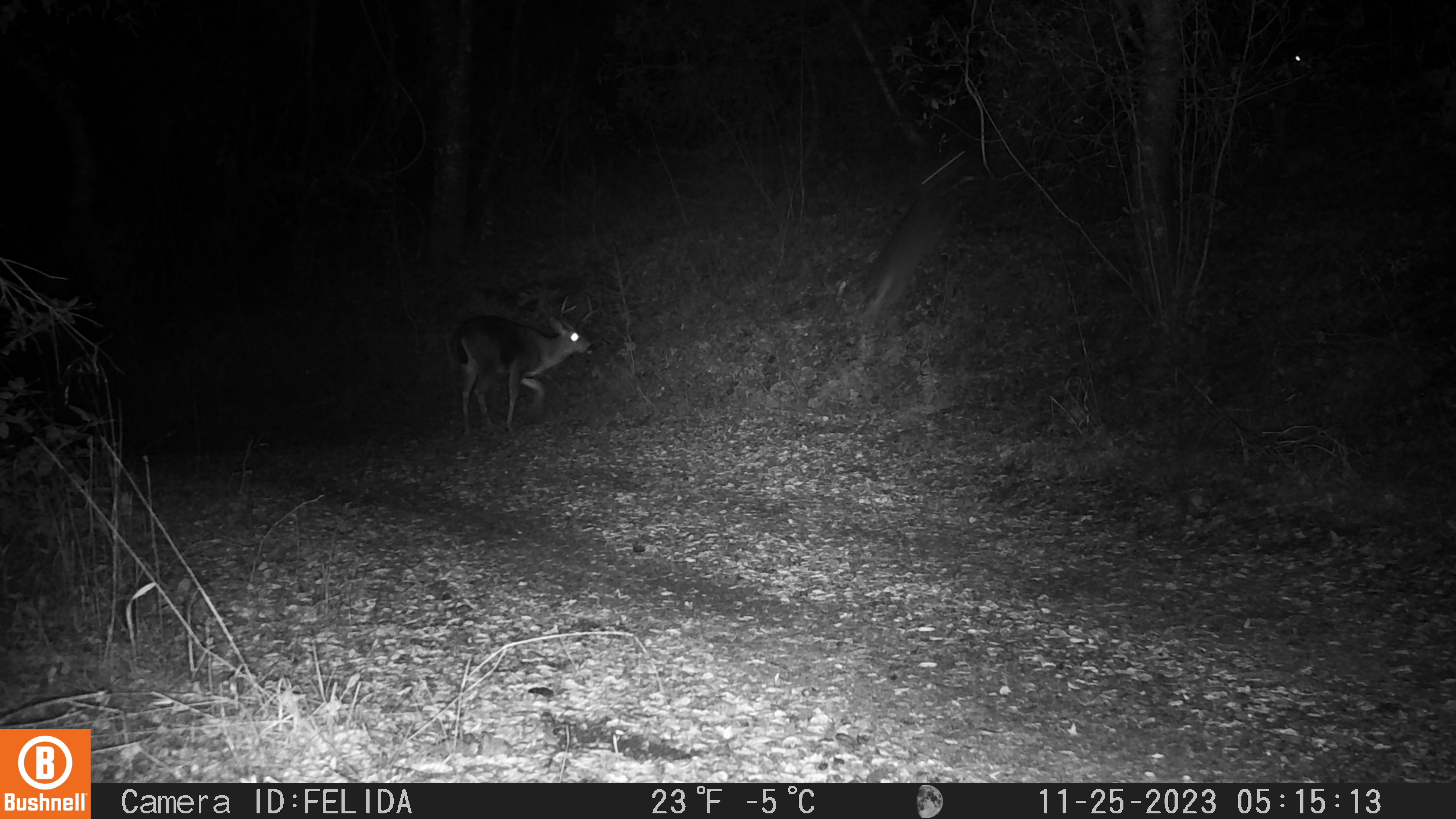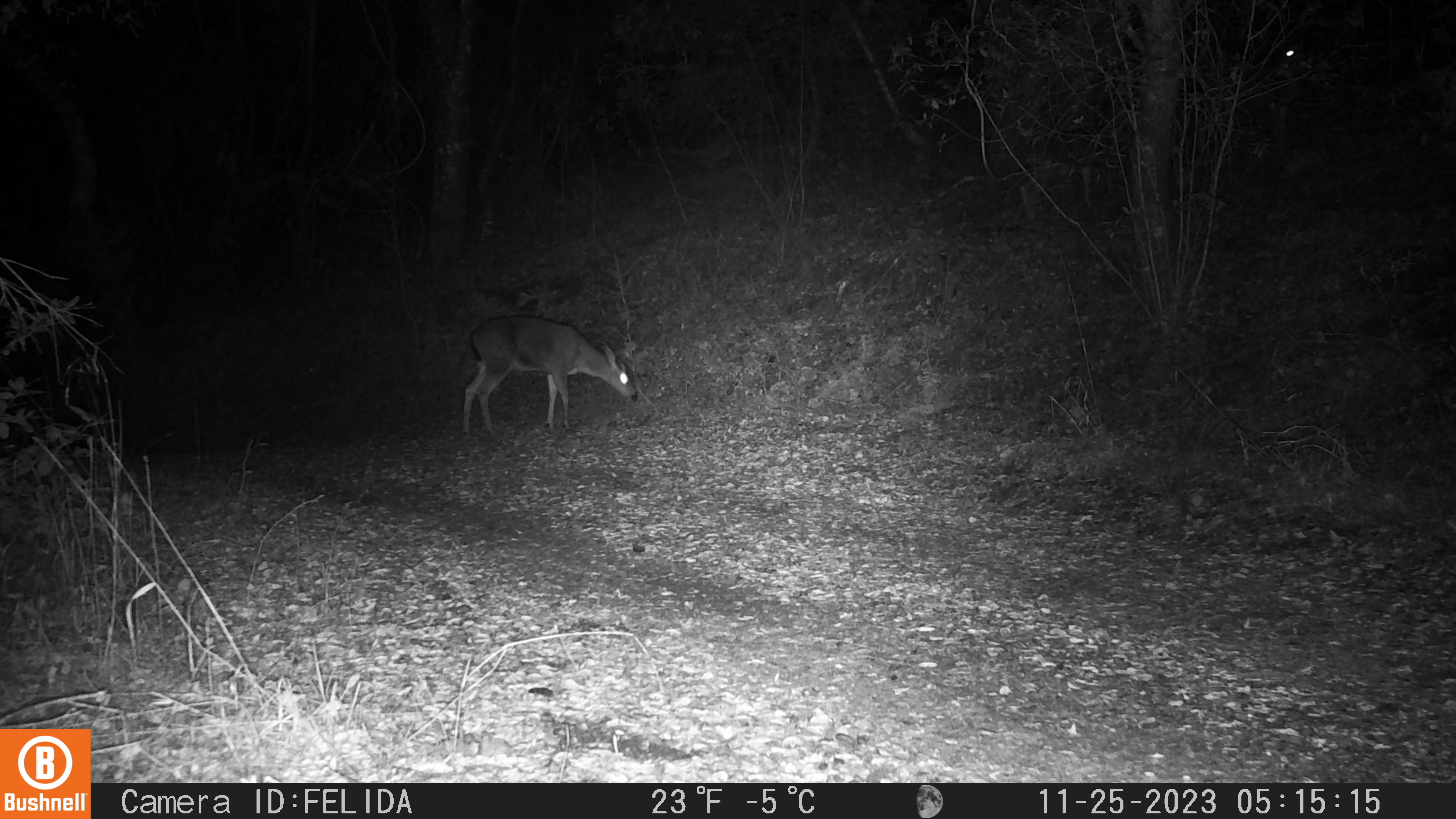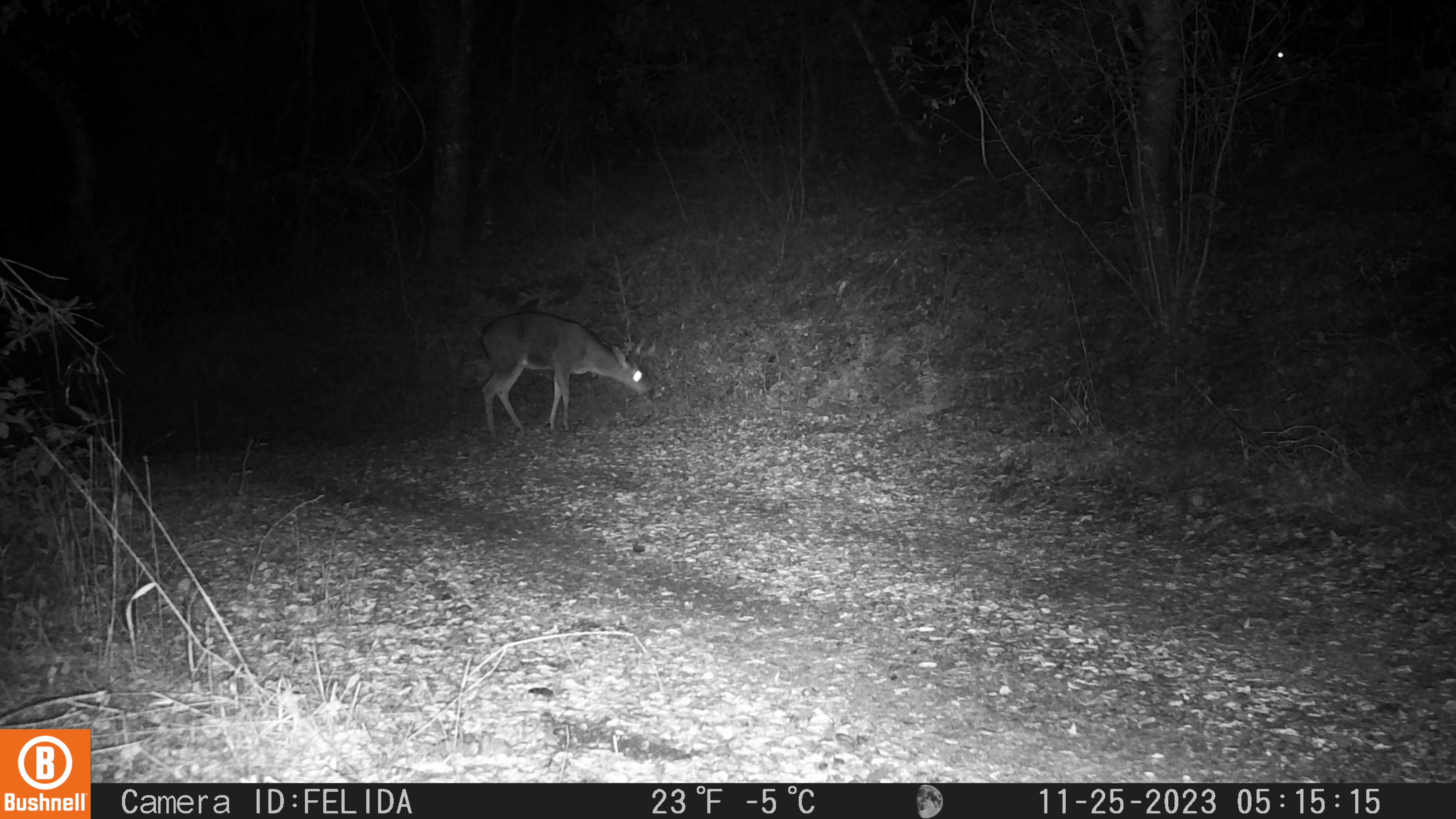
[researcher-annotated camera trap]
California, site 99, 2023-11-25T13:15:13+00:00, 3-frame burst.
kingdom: Animalia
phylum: Chordata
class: Mammalia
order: Artiodactyla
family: Cervidae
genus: Odocoileus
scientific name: Odocoileus hemionus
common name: mule deer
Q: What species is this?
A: Mule deer (Odocoileus hemionus).